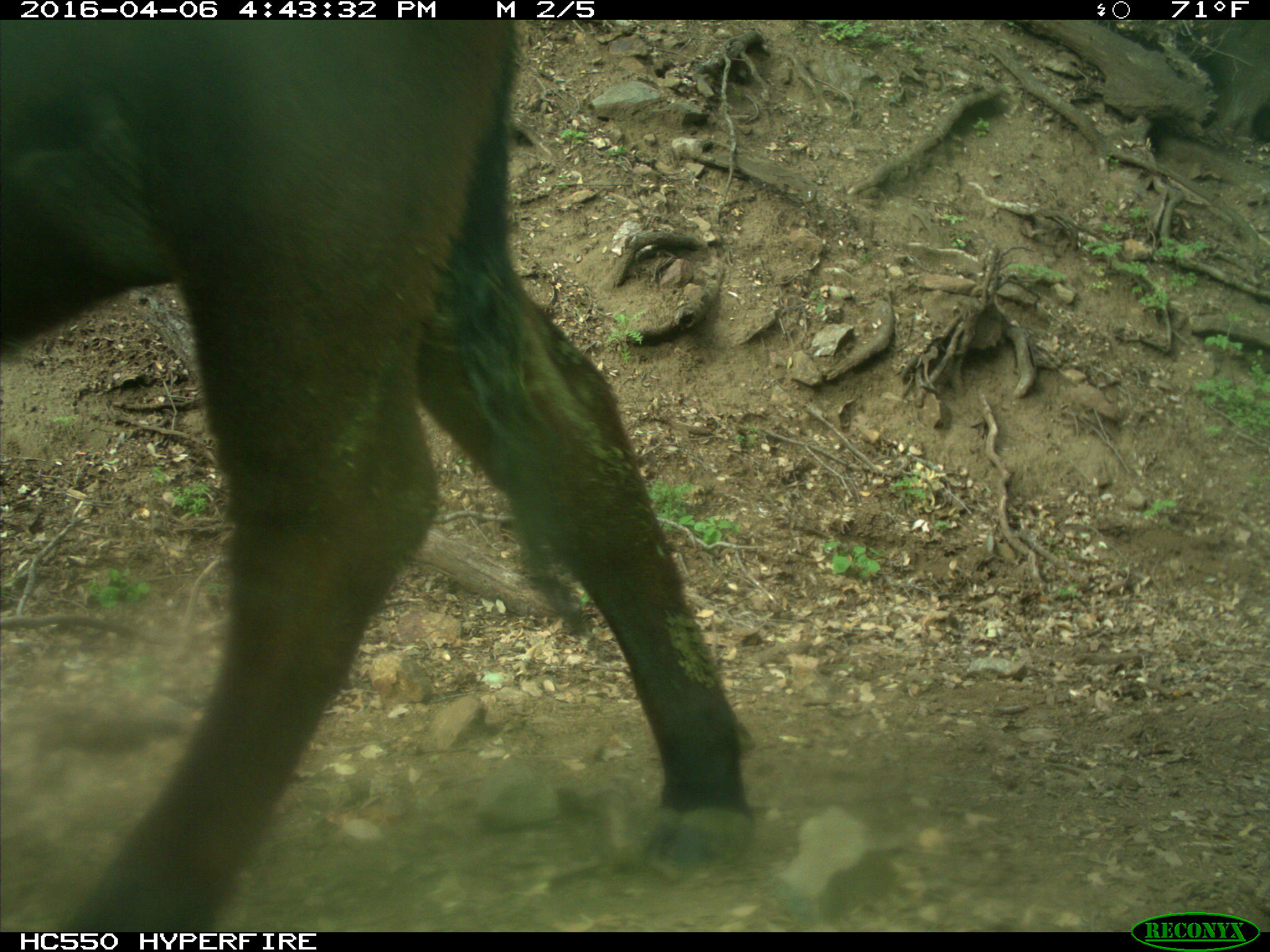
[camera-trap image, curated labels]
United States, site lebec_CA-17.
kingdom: Animalia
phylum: Chordata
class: Mammalia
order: Artiodactyla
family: Bovidae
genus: Bos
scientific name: Bos taurus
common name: domestic cow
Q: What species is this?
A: Bos taurus (domestic cow).